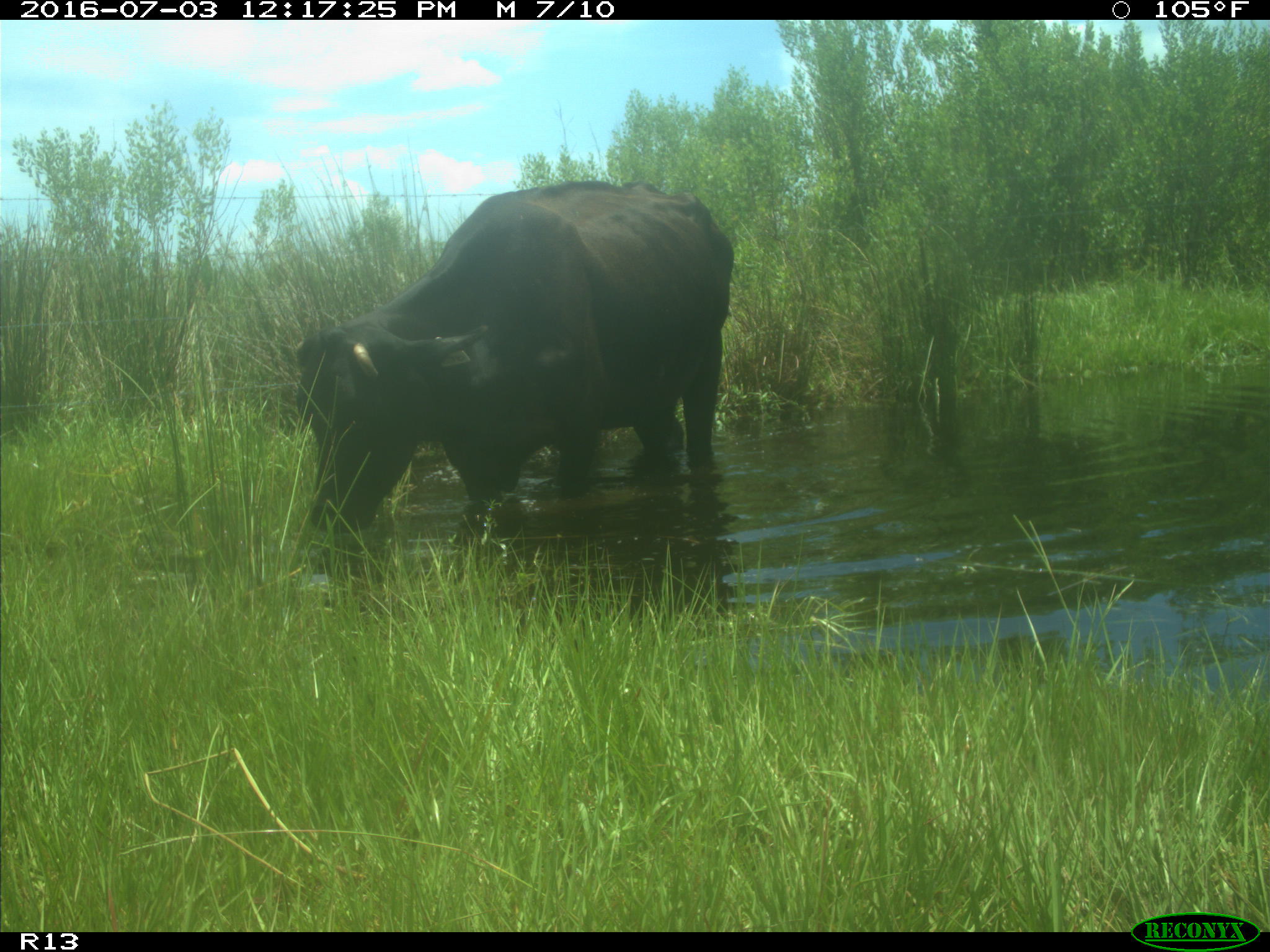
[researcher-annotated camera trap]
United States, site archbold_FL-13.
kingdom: Animalia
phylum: Chordata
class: Mammalia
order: Artiodactyla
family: Bovidae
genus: Bos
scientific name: Bos taurus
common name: domestic cow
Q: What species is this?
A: Bos taurus (domestic cow).